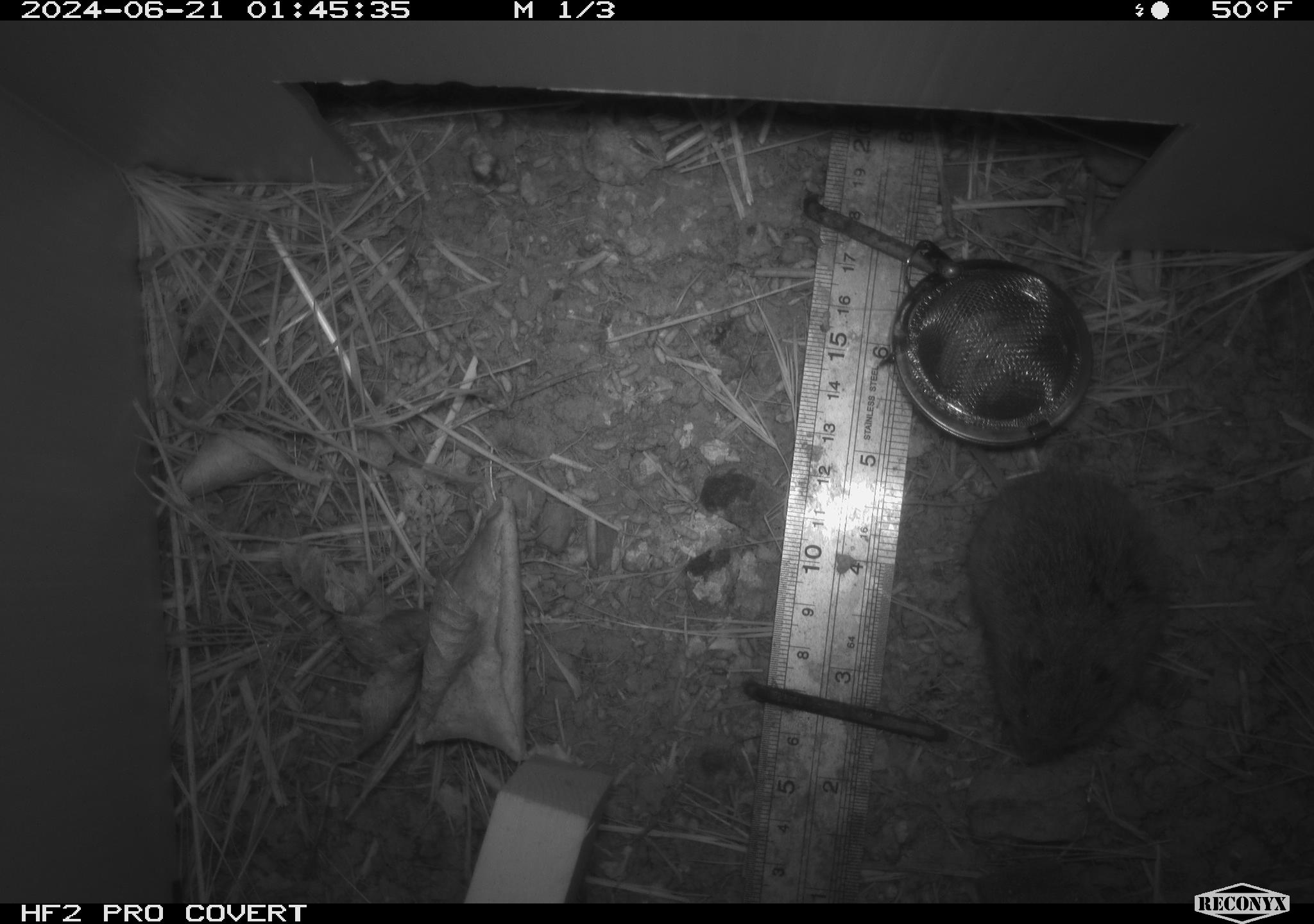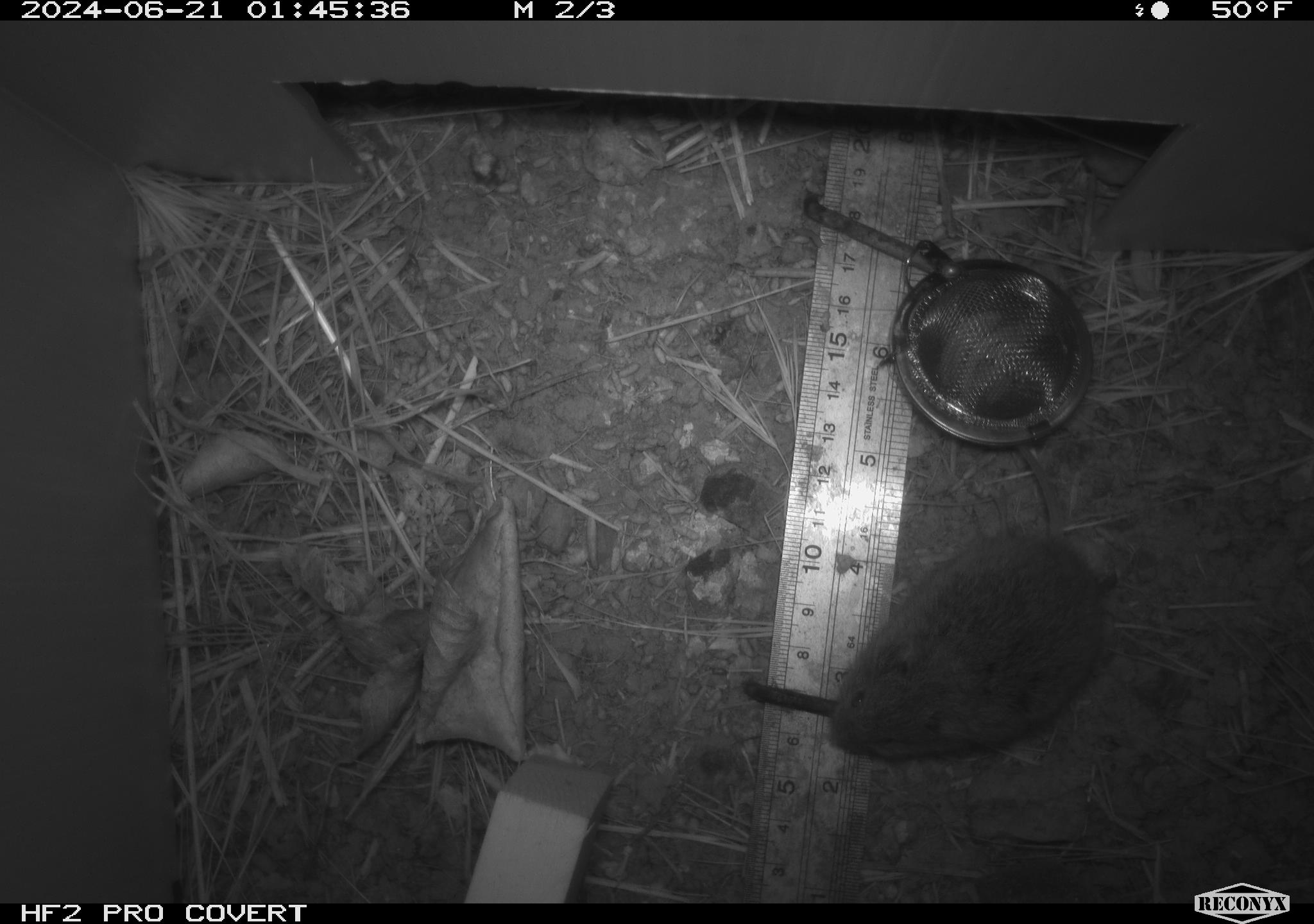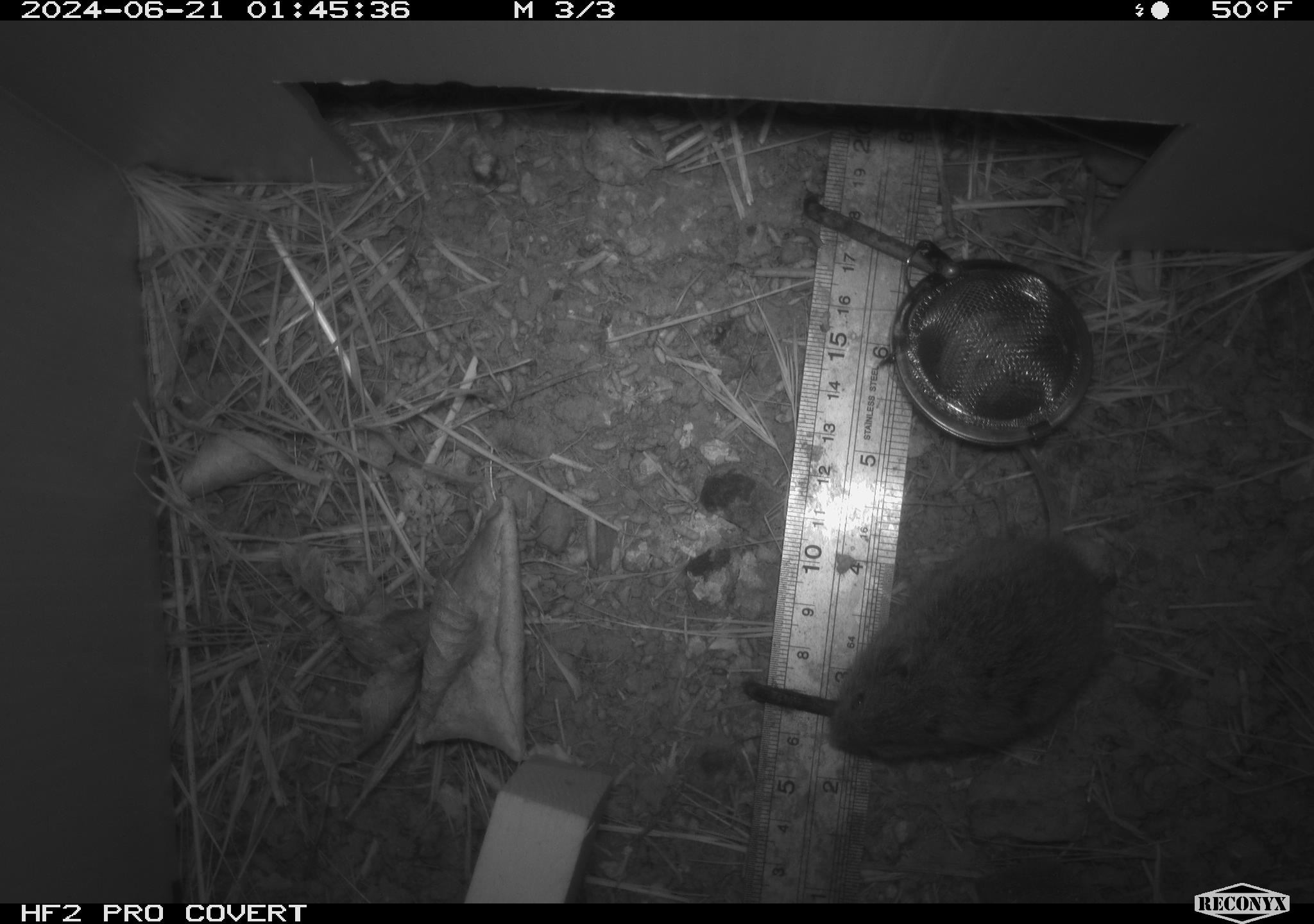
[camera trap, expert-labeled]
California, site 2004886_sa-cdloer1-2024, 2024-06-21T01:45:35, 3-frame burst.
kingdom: Animalia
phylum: Chordata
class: Mammalia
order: Rodentia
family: Cricetidae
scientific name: Arvicolinae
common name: voles, lemmings, and muskrats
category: arvicolinae subfamily